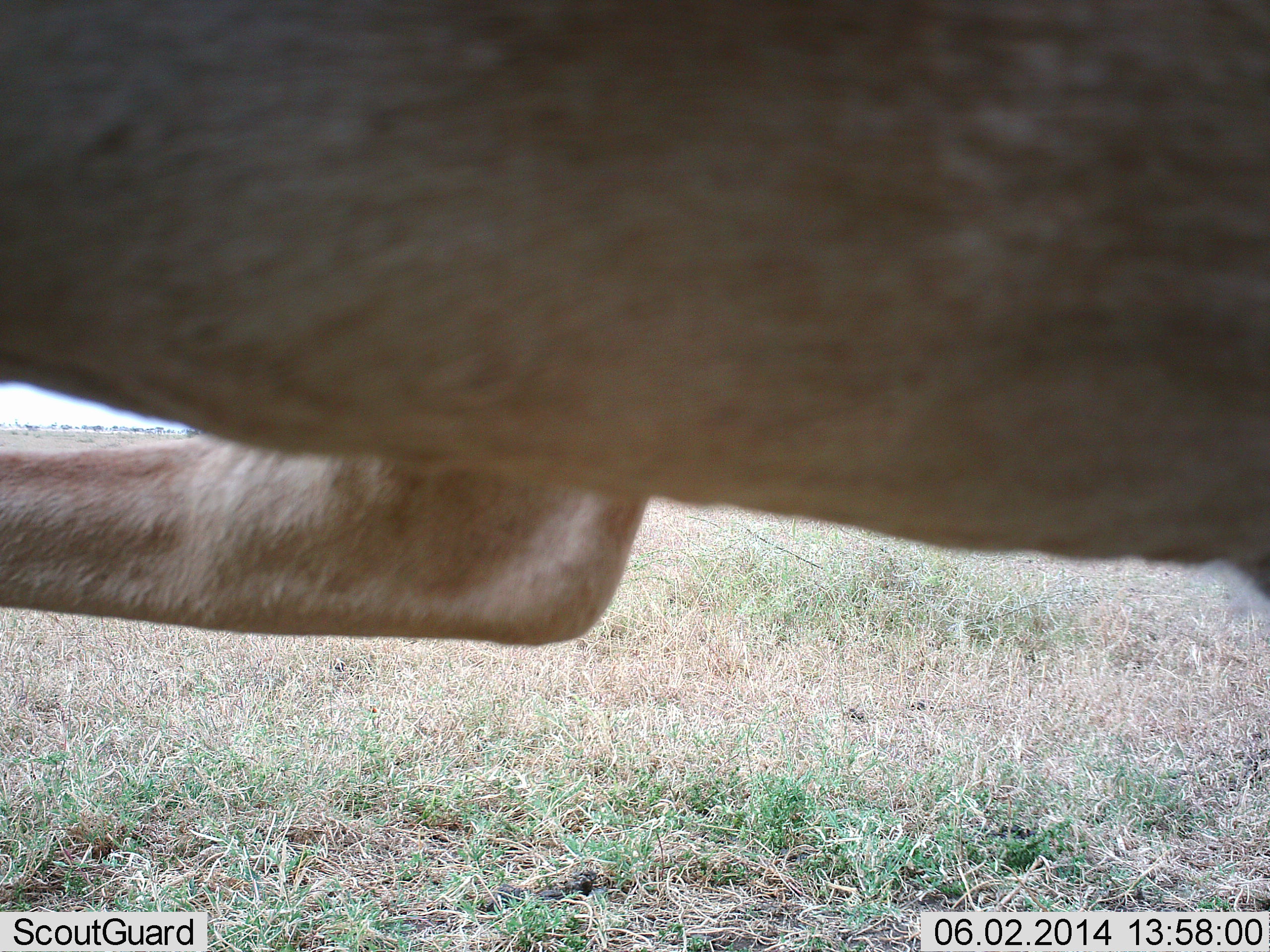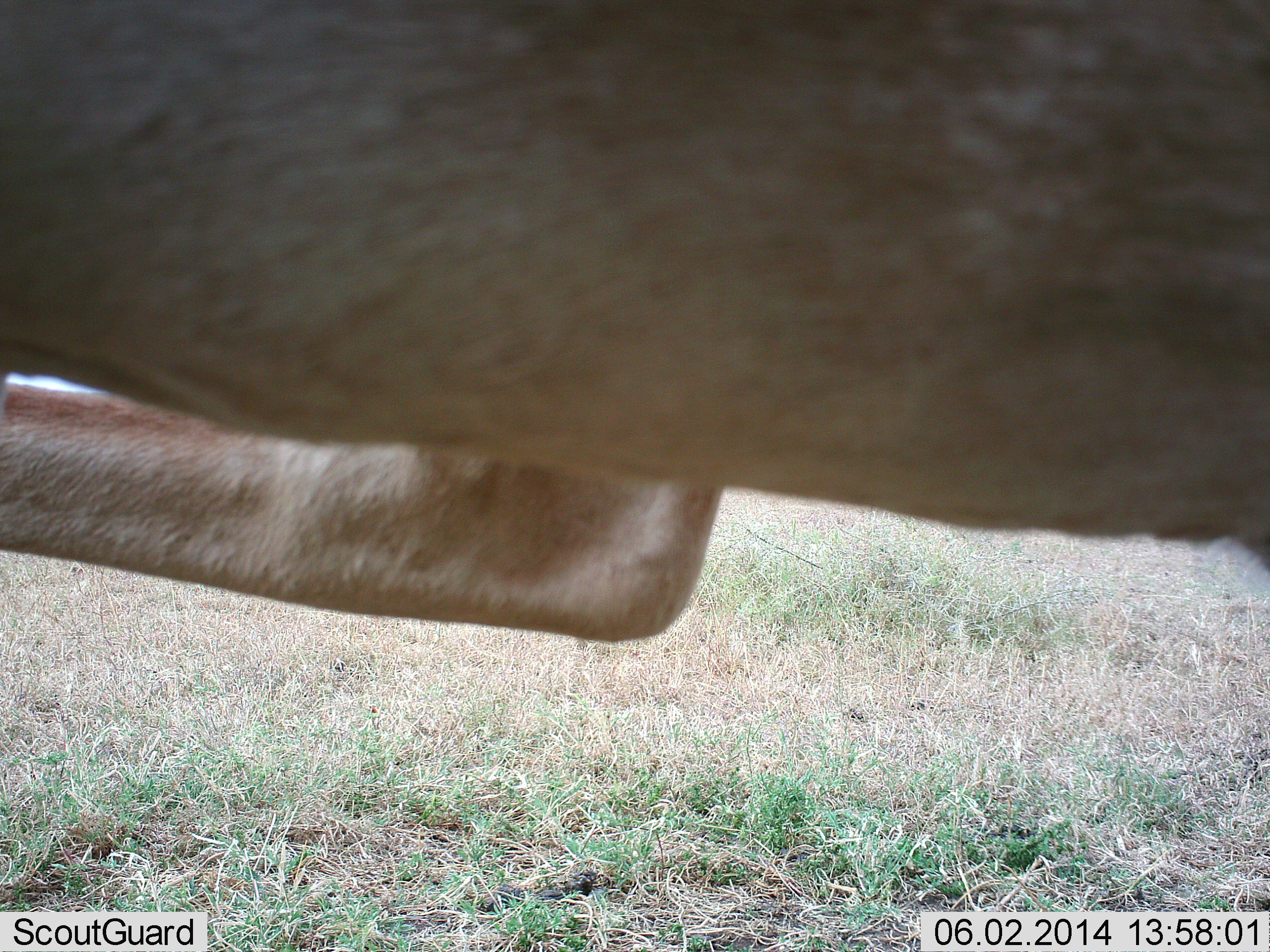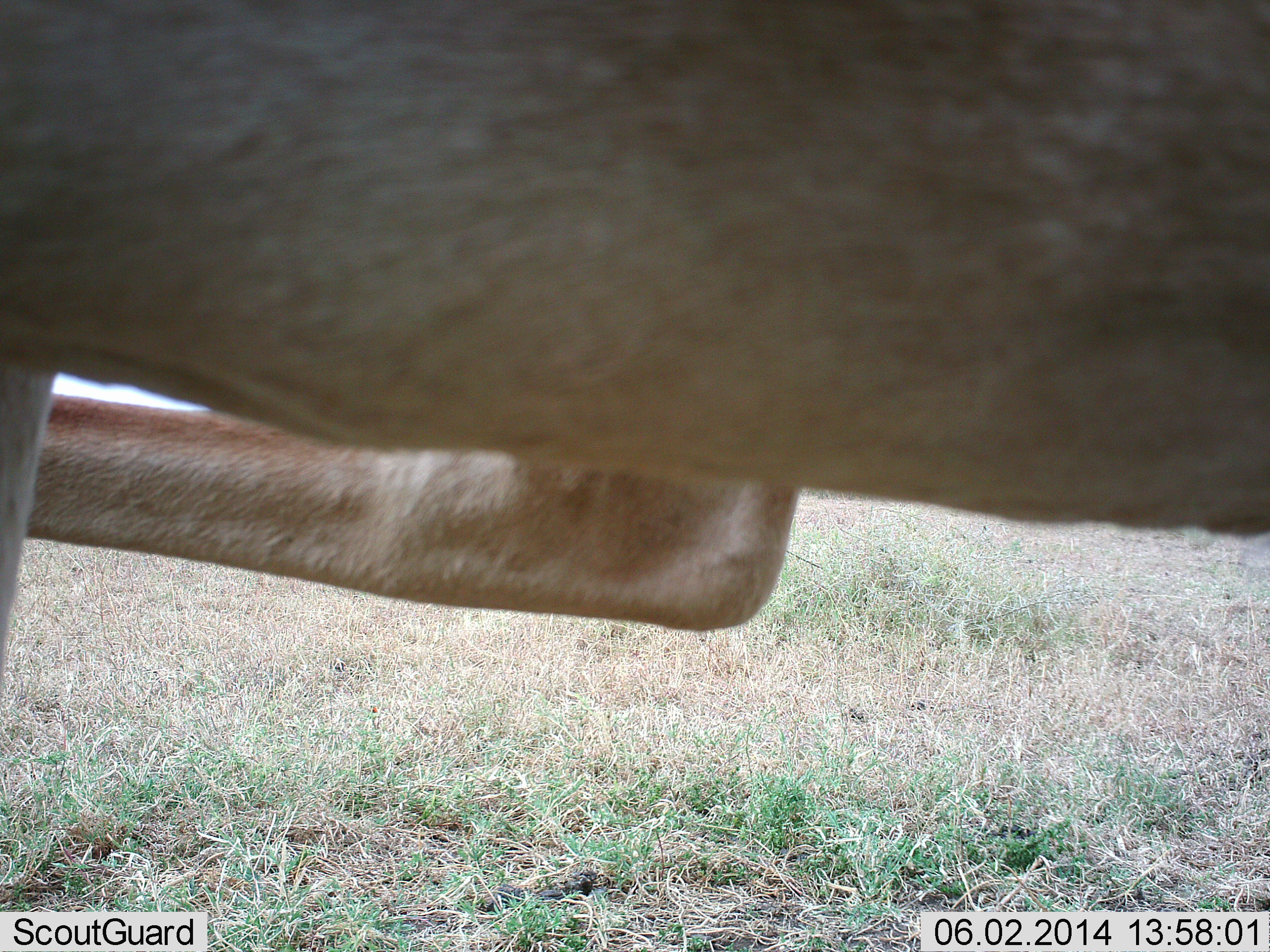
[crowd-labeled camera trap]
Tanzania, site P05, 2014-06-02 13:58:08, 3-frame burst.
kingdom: Animalia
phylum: Chordata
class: Mammalia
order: Artiodactyla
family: Bovidae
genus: Alcelaphus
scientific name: Alcelaphus buselaphus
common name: hartebeest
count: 1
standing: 62%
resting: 0%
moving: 38%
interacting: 0%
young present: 0%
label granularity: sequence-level